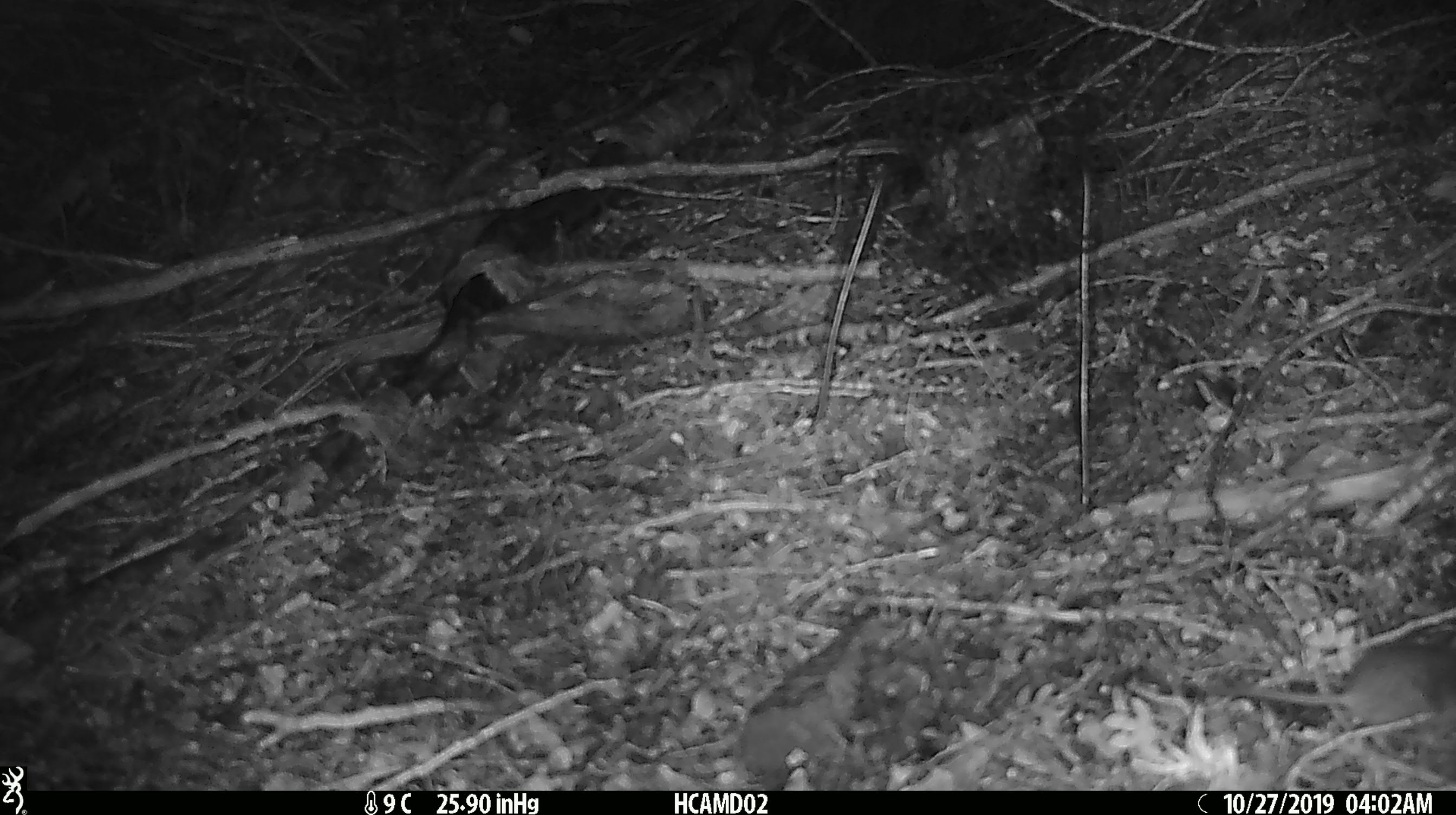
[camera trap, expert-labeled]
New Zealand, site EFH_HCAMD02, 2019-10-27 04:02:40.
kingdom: Animalia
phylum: Chordata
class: Mammalia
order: Rodentia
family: Muridae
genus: Mus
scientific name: Mus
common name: mouse